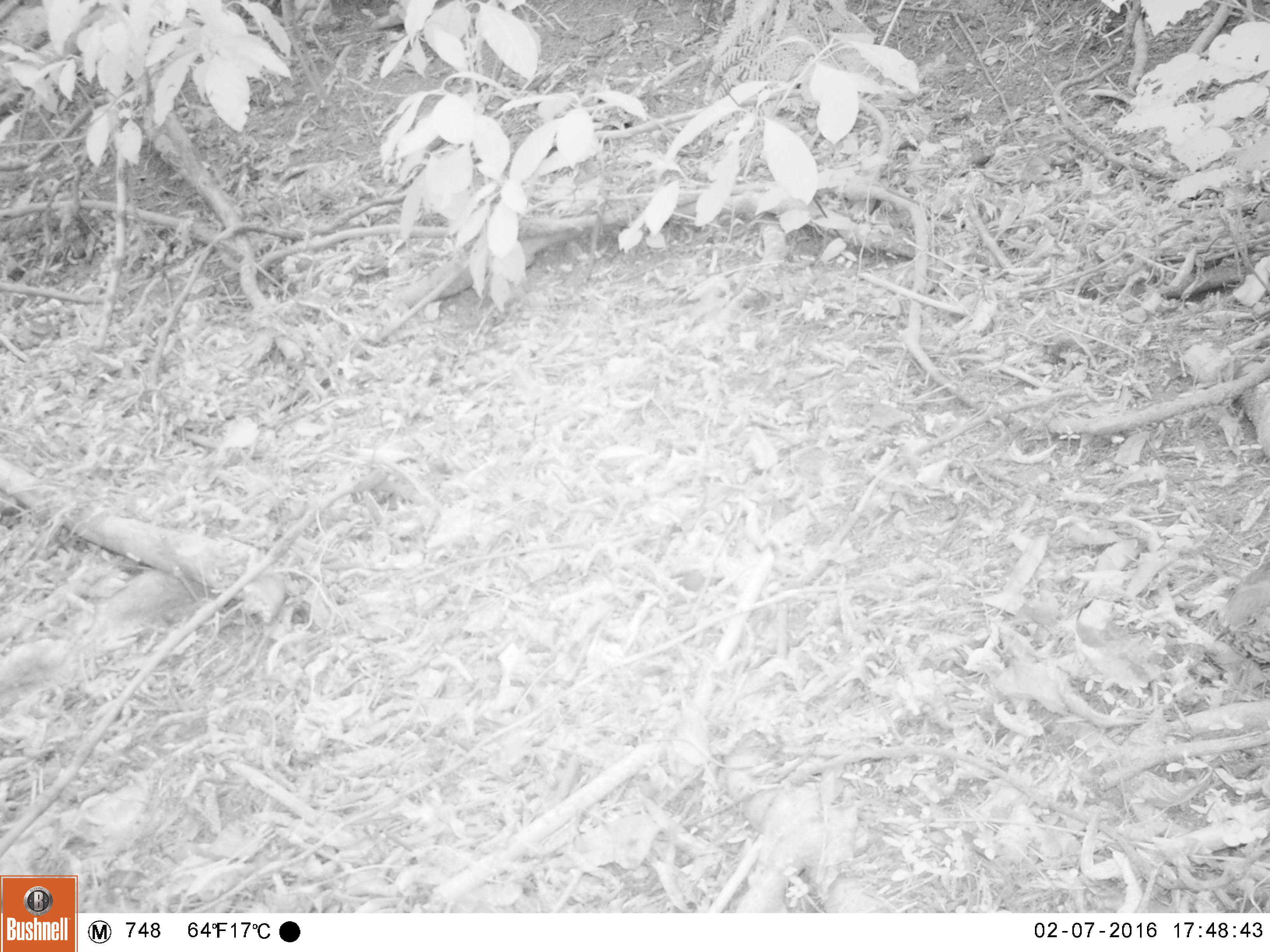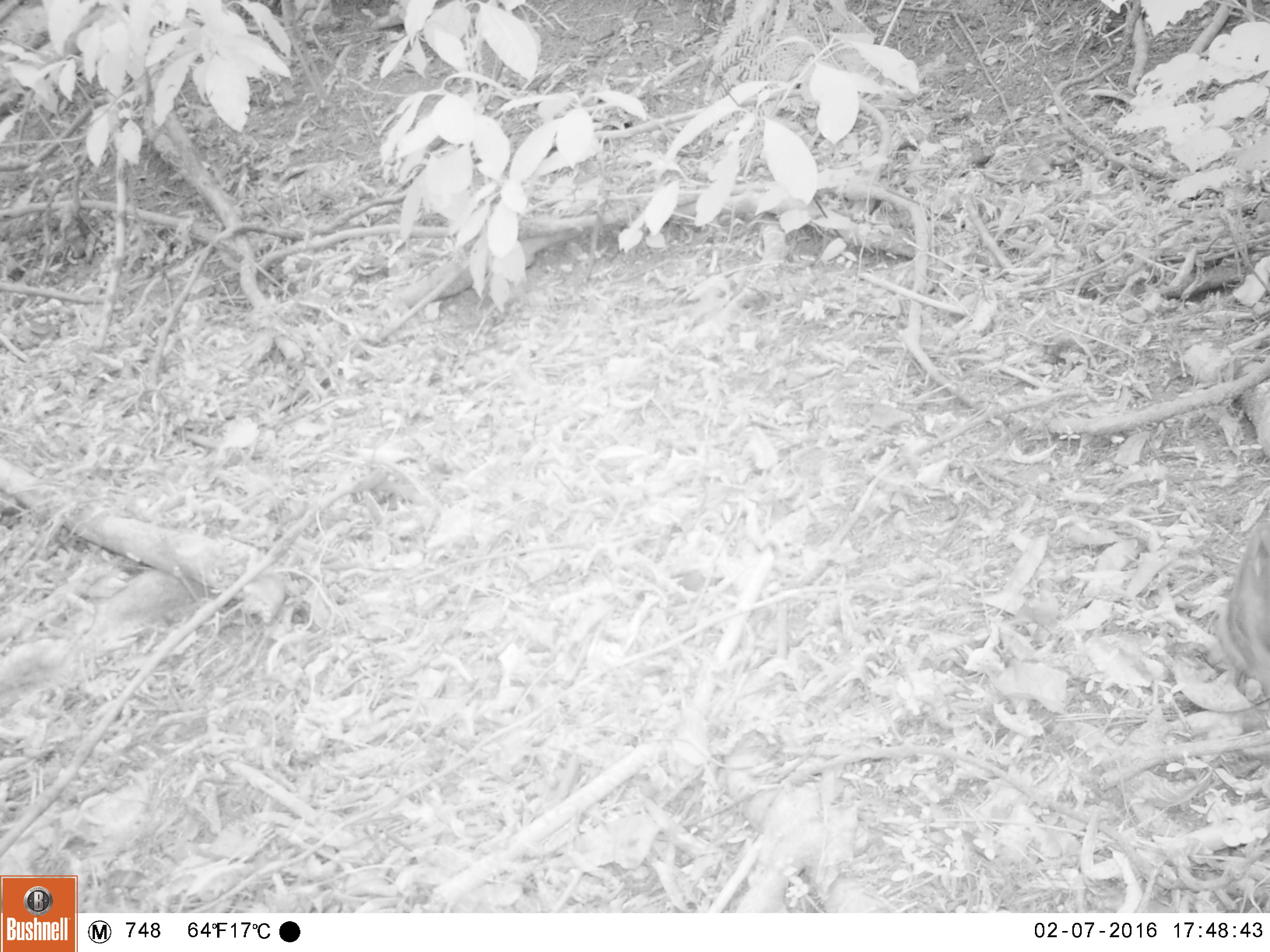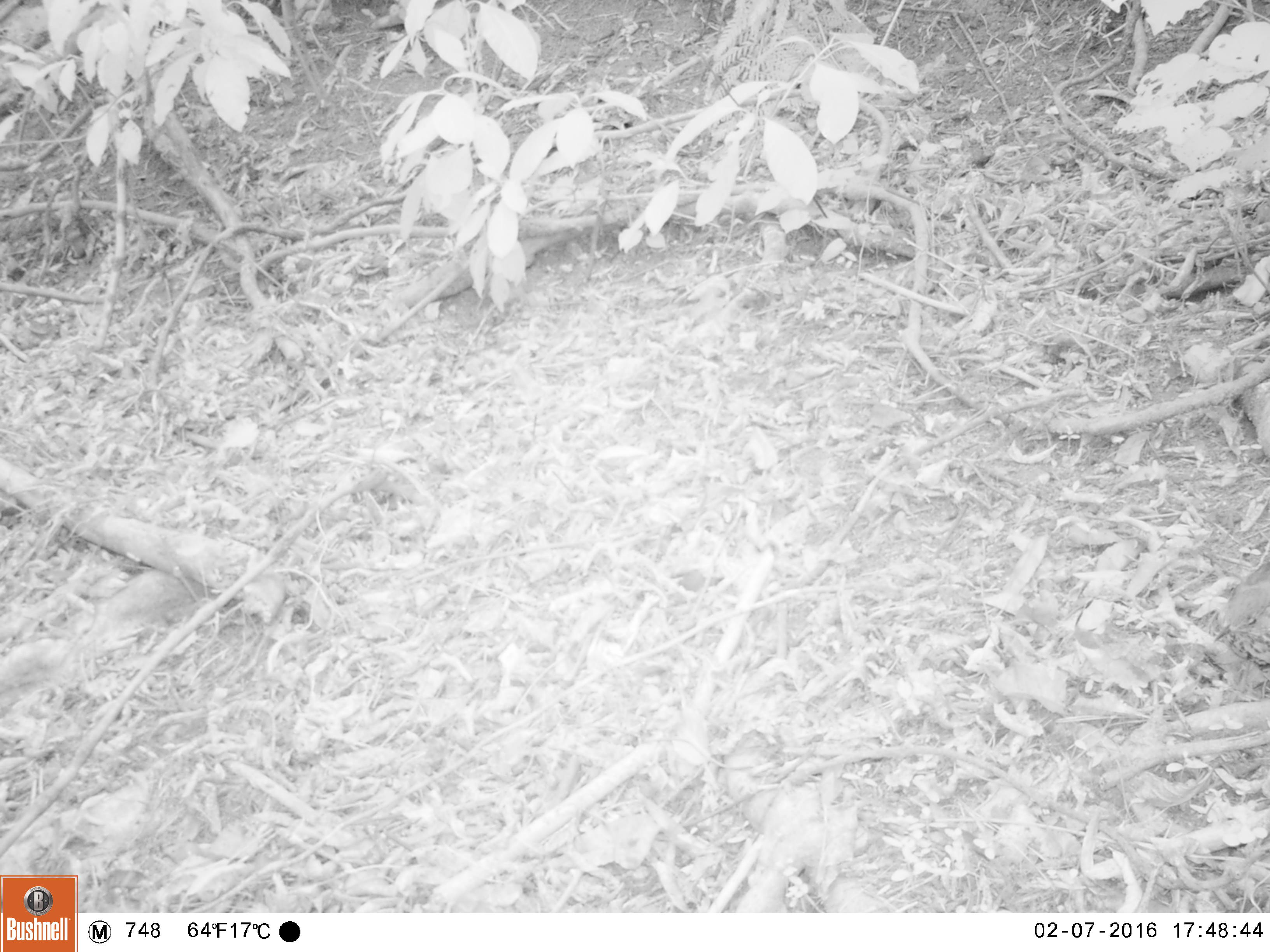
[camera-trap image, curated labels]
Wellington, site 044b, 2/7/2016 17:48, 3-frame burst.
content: unidentified animal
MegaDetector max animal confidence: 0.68